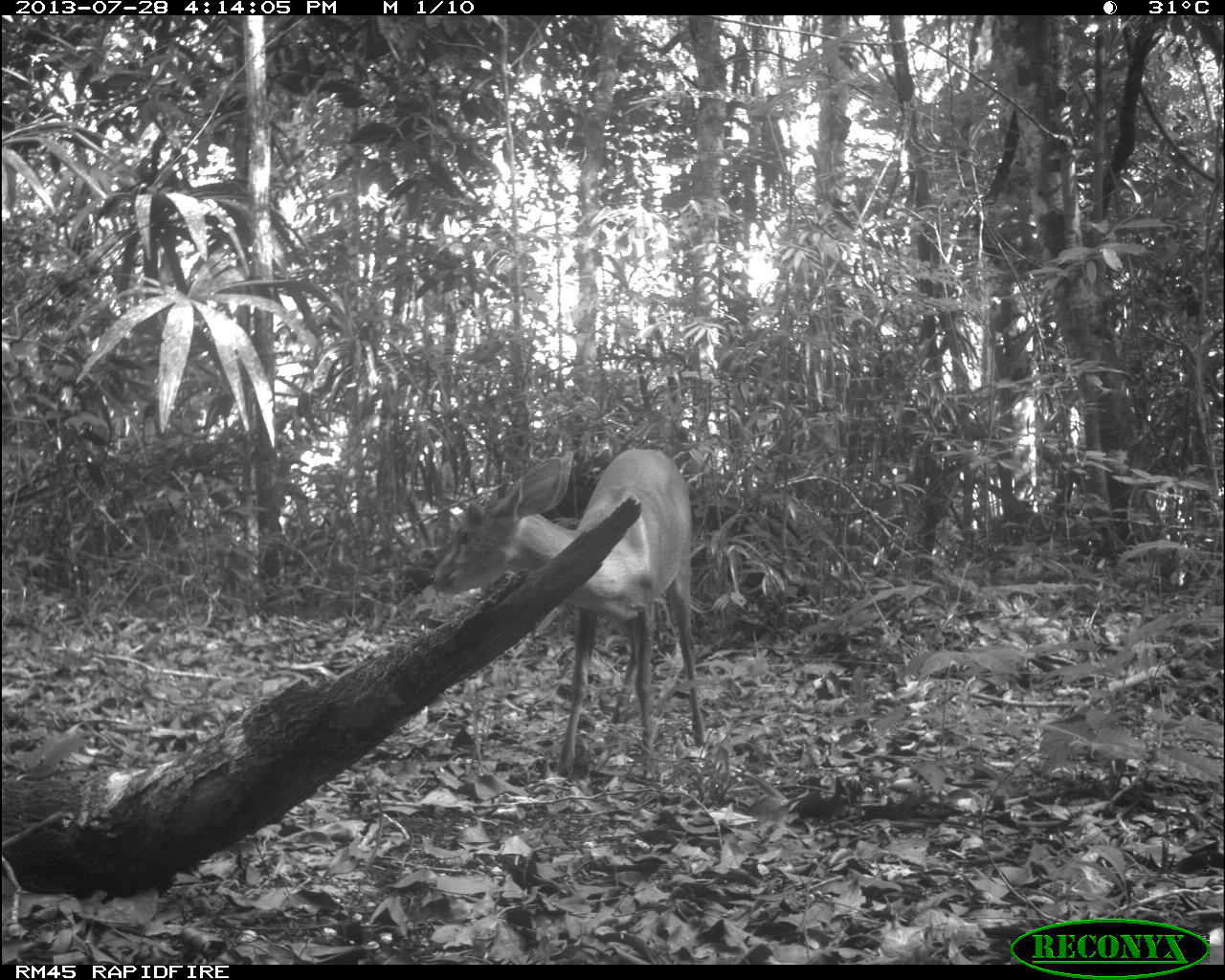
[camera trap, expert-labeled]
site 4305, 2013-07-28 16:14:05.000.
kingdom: Animalia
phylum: Chordata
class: Mammalia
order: Artiodactyla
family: Cervidae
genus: Mazama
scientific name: Mazama temama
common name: central american red brocket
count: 1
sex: male